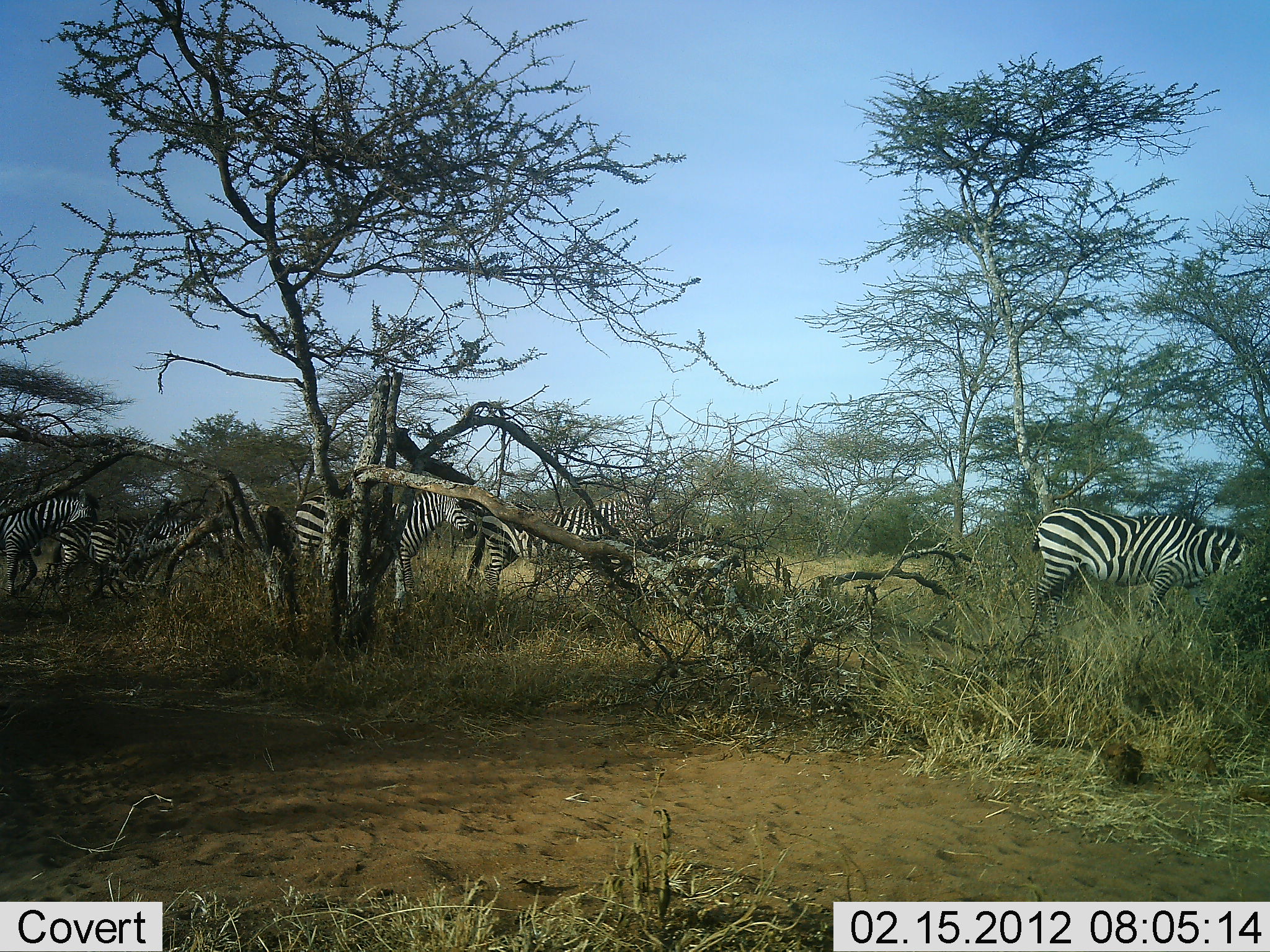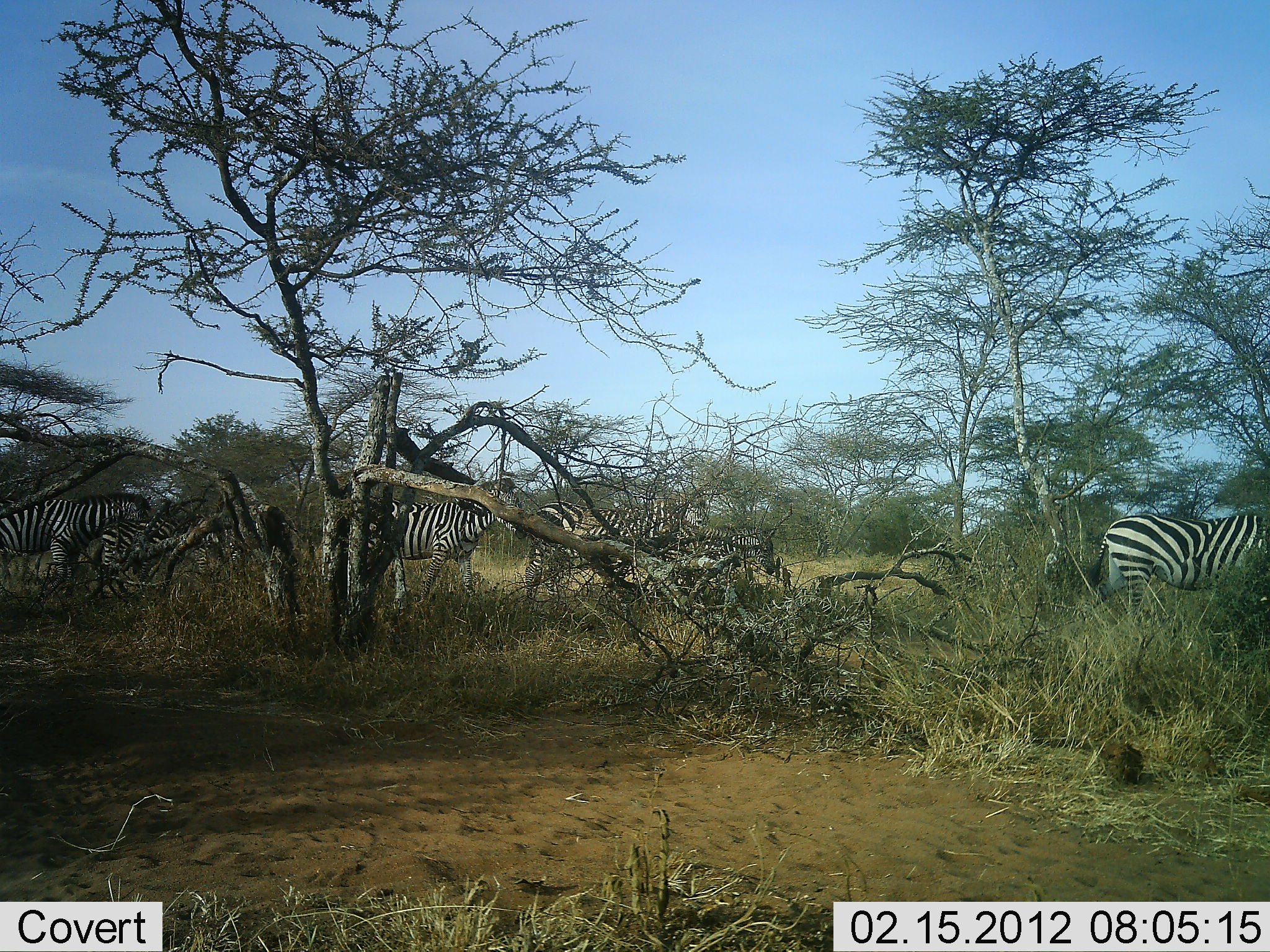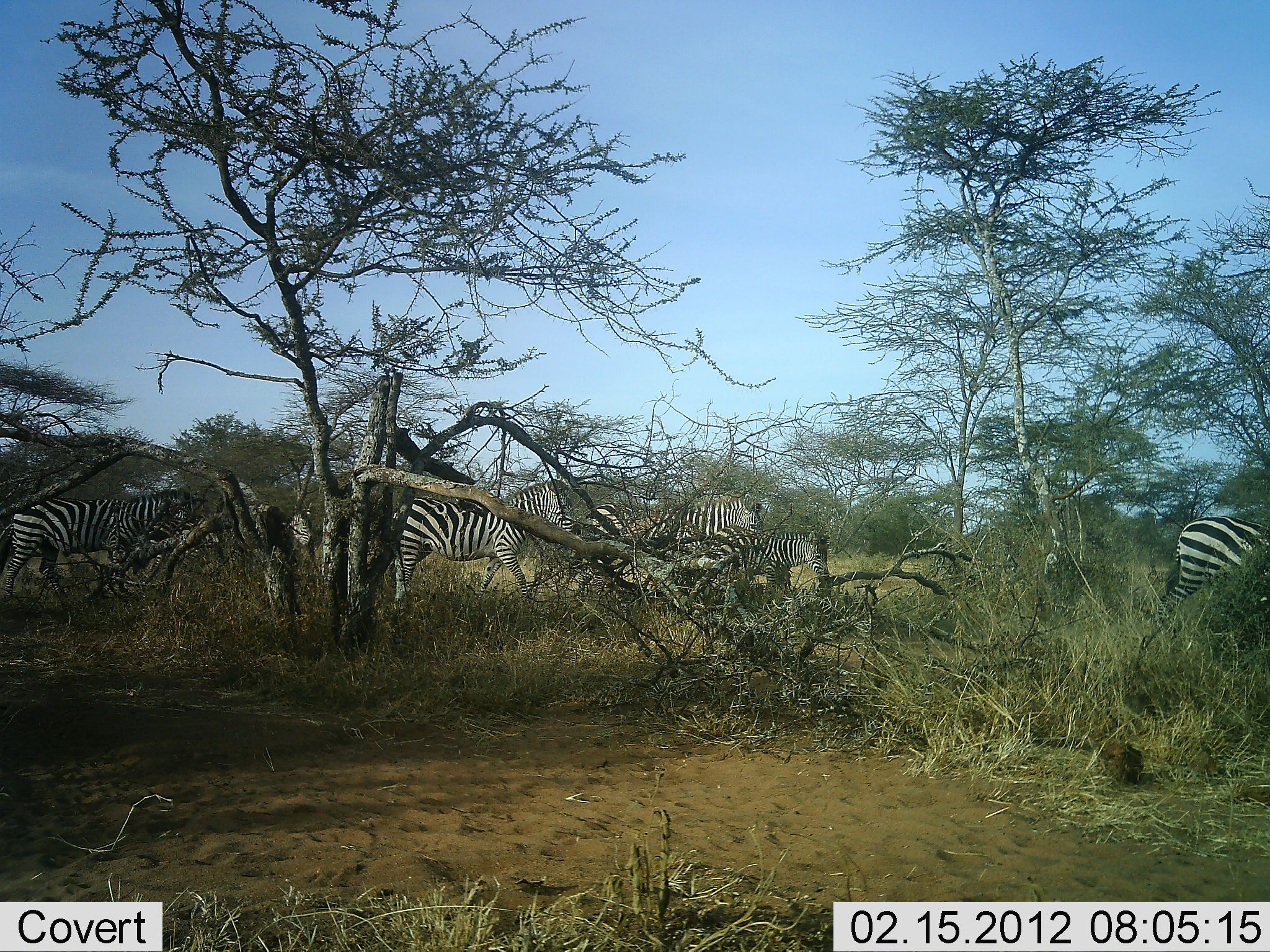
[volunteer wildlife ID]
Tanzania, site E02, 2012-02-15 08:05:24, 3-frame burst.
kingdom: Animalia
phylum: Chordata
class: Mammalia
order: Perissodactyla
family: Equidae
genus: Equus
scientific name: Equus quagga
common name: plains zebra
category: zebra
Zebra (plains zebra) (Equus quagga), count 6. Behavior (volunteer vote fractions): standing 17%, resting 0%, moving 88%, interacting 0%. Young present (vote fraction): 4%. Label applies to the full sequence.